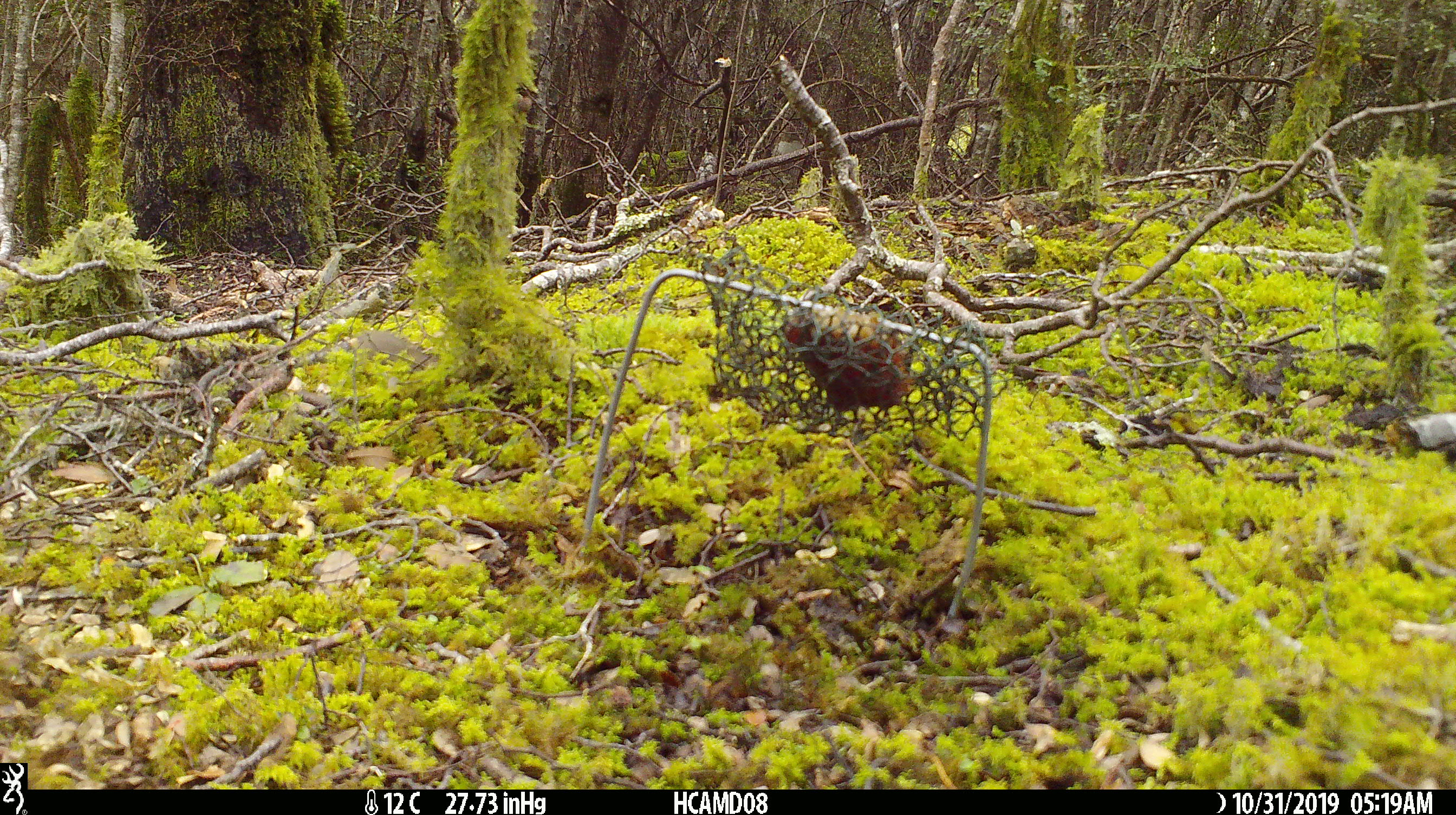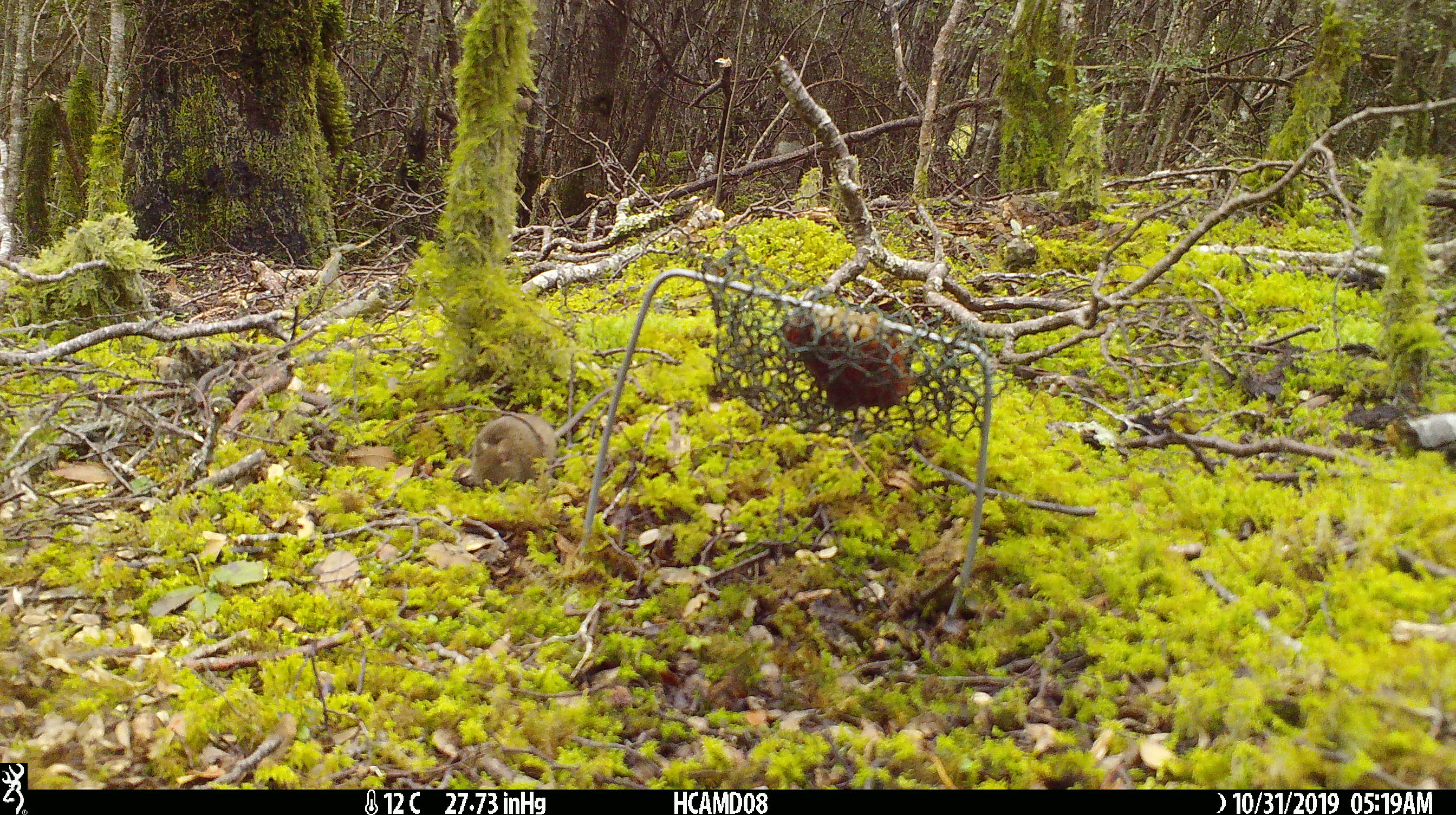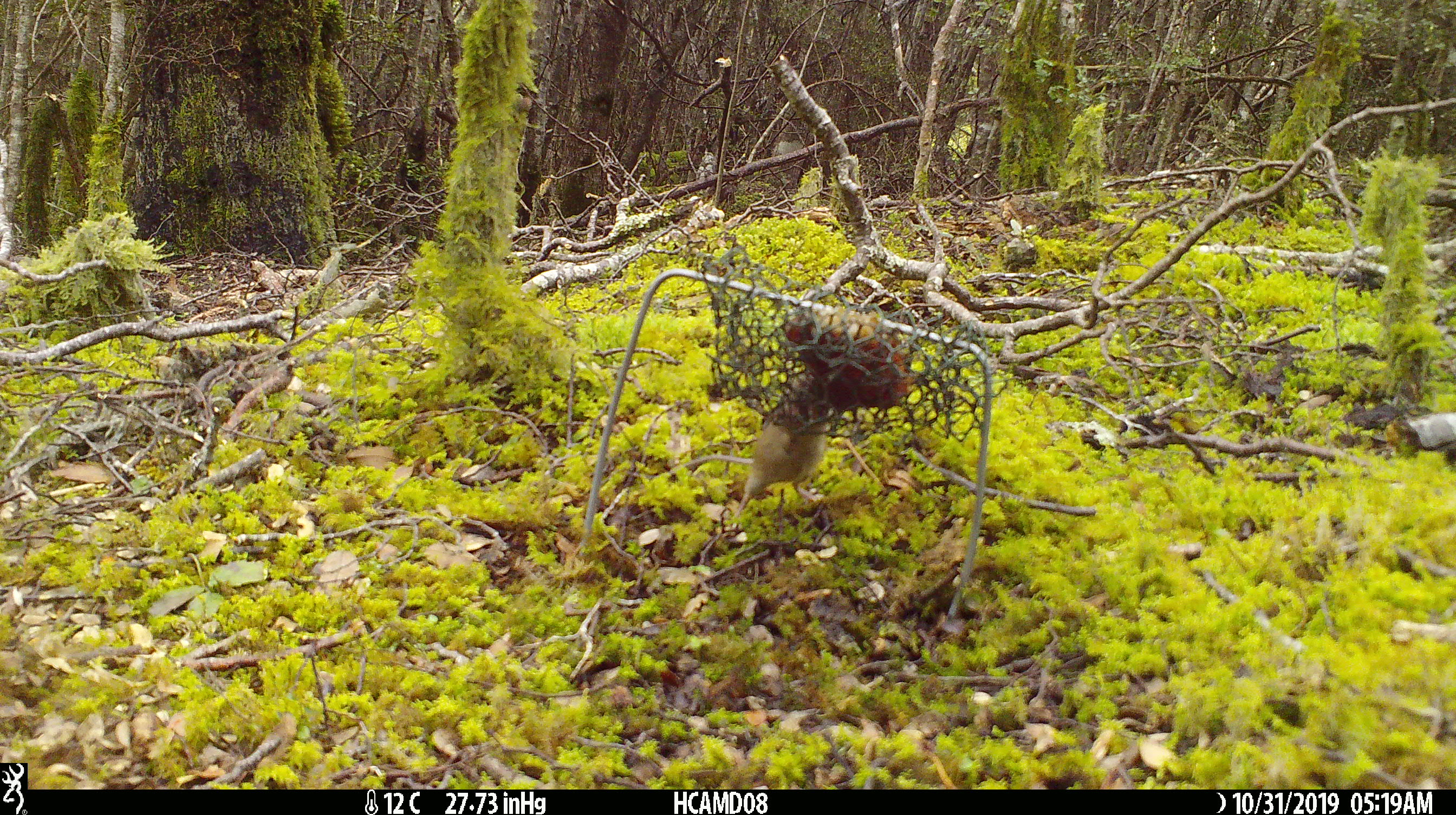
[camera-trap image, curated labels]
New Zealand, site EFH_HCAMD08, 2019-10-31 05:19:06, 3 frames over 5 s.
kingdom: Animalia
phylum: Chordata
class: Mammalia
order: Rodentia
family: Muridae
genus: Mus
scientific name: Mus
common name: mouse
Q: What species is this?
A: Mouse (Mus).